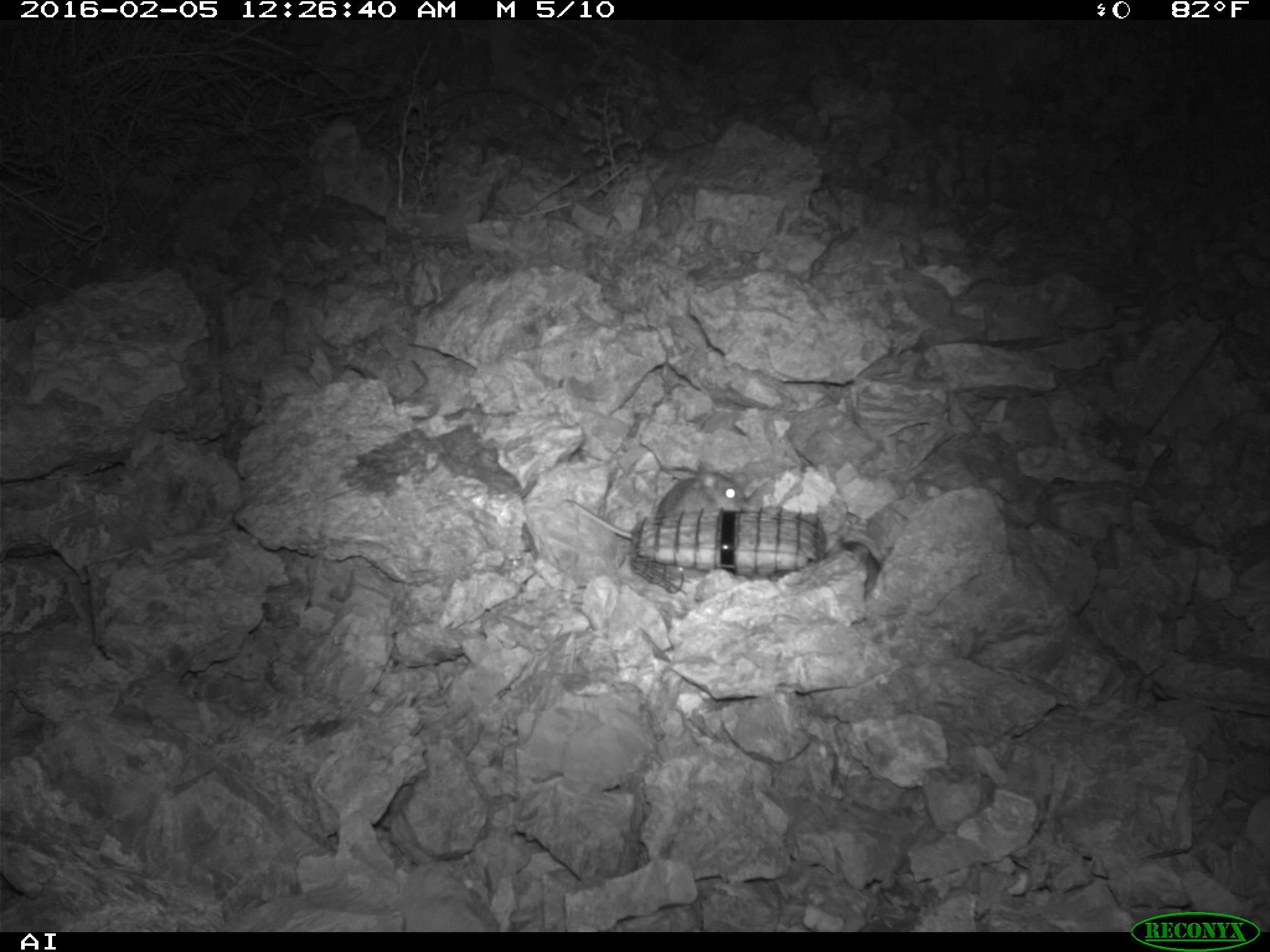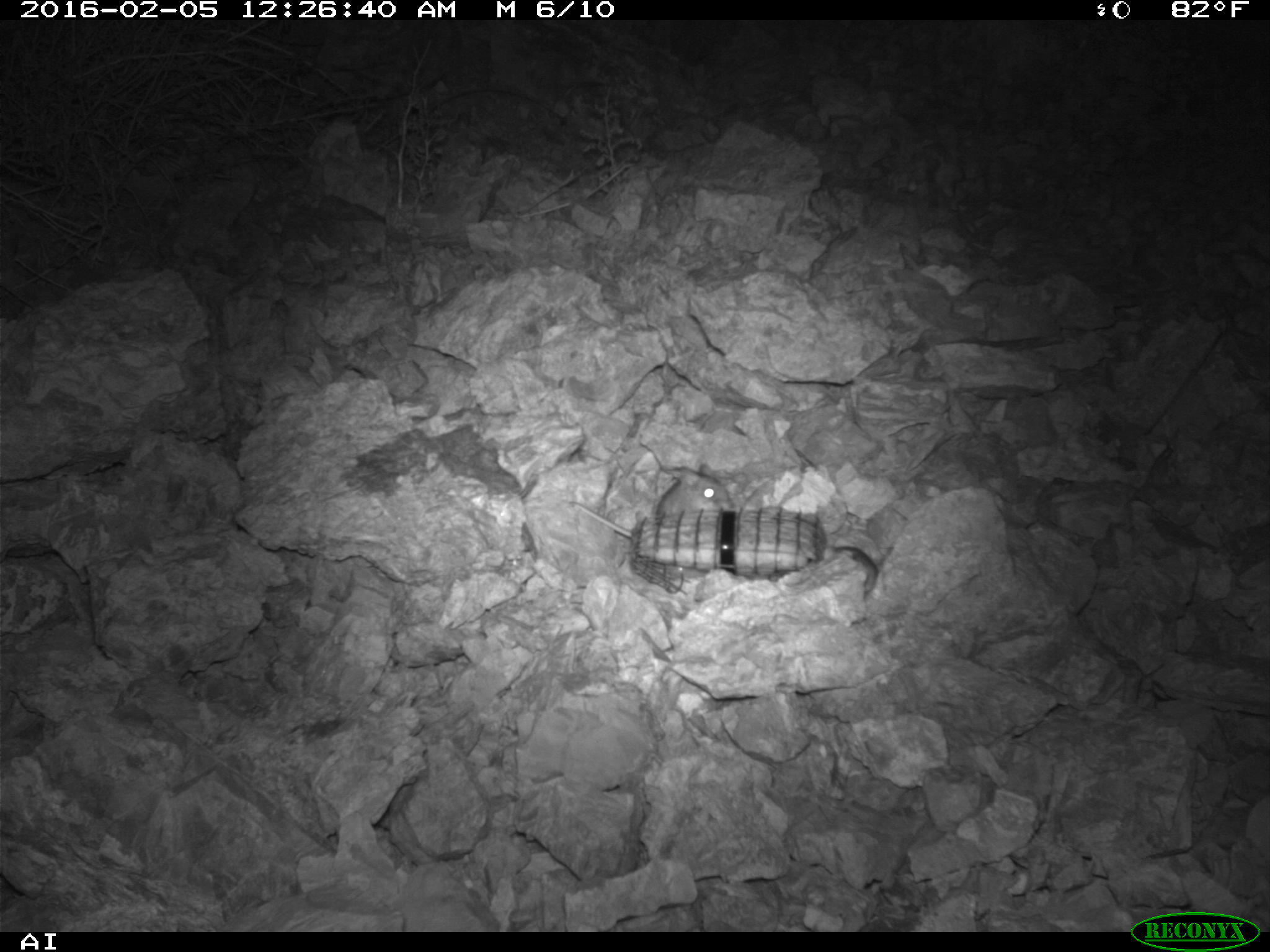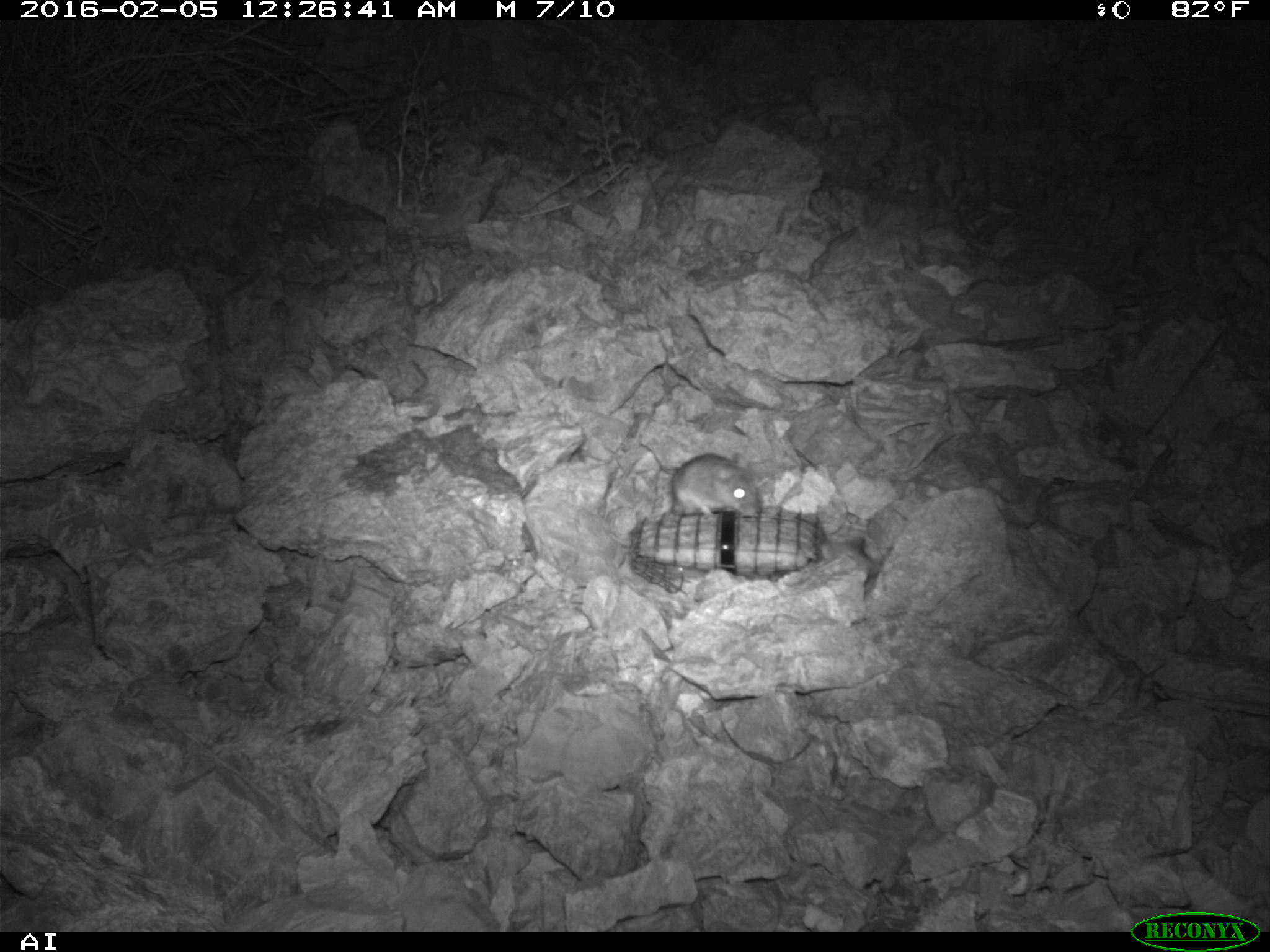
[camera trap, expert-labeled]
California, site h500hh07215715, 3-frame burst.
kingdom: Animalia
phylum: Chordata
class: Mammalia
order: Rodentia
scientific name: Rodentia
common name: rodent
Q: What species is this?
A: Rodent (Rodentia).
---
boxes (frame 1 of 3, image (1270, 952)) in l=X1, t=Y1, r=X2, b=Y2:
rodent: l=565, t=462, r=742, b=539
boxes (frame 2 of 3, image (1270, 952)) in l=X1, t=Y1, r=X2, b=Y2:
rodent: l=573, t=464, r=729, b=537; l=833, t=545, r=878, b=591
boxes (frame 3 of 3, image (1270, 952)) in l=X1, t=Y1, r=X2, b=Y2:
rodent: l=636, t=439, r=763, b=523